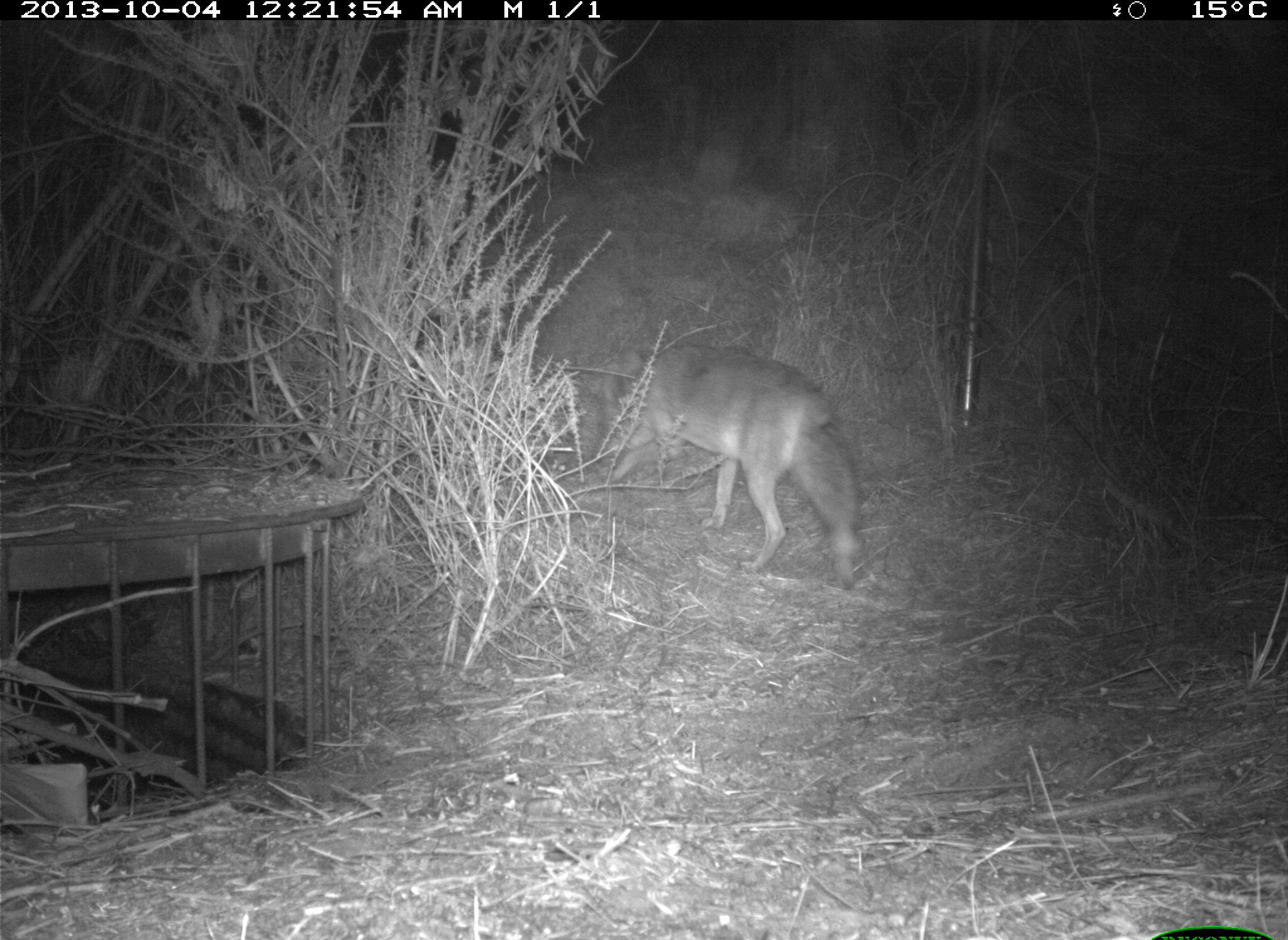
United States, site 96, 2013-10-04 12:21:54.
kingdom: Animalia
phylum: Chordata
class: Mammalia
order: Carnivora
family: Canidae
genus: Canis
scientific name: Canis latrans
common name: coyote